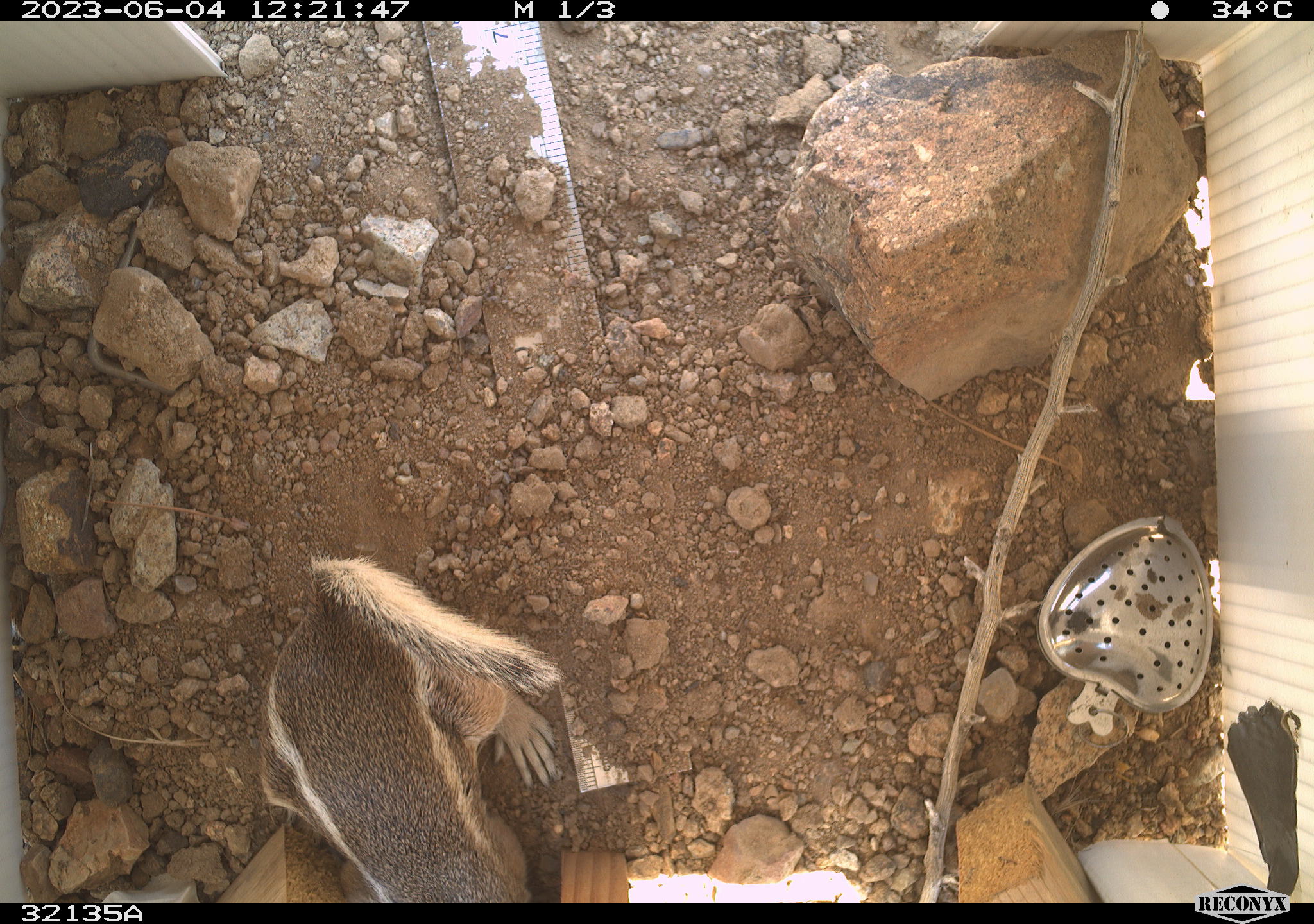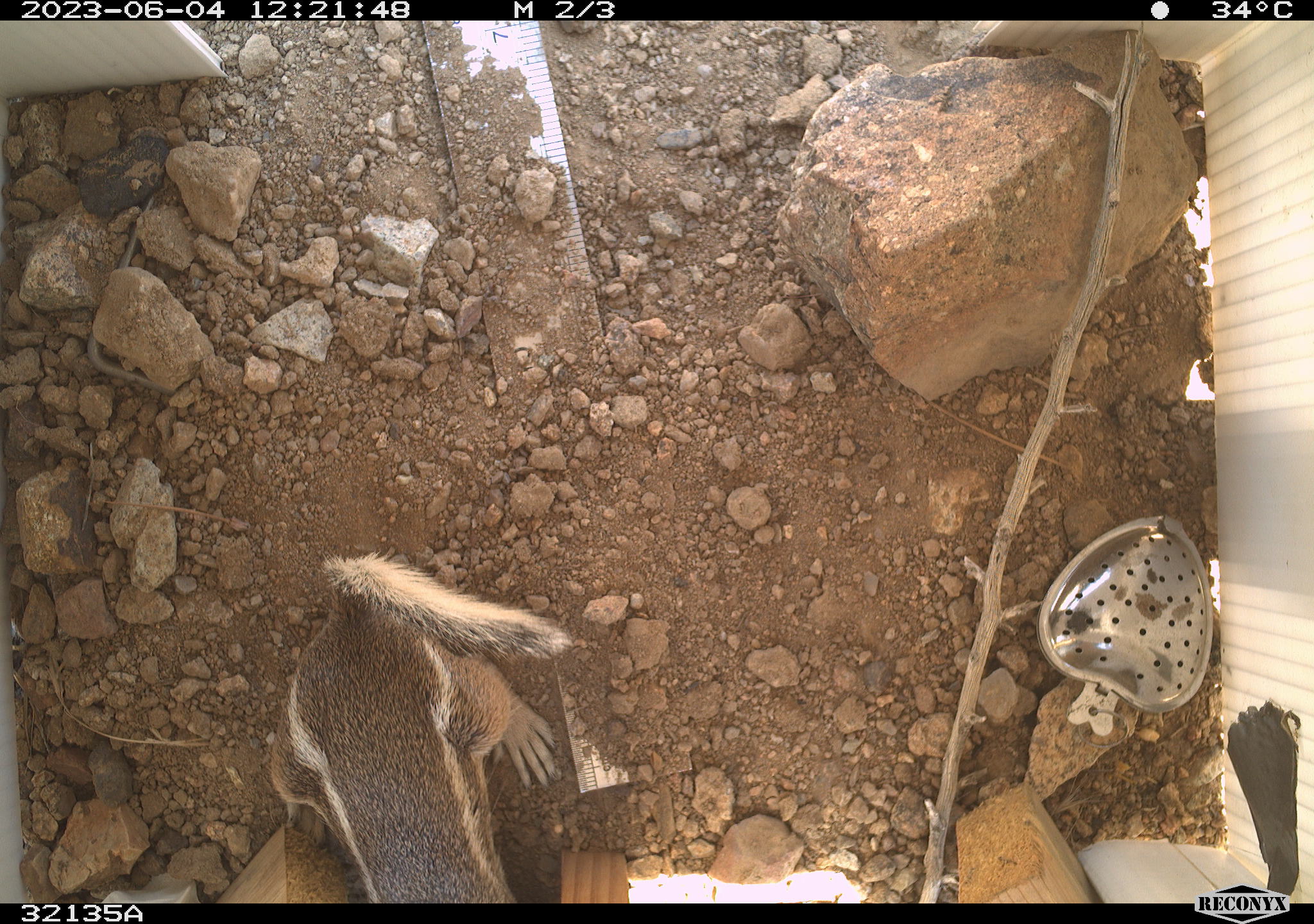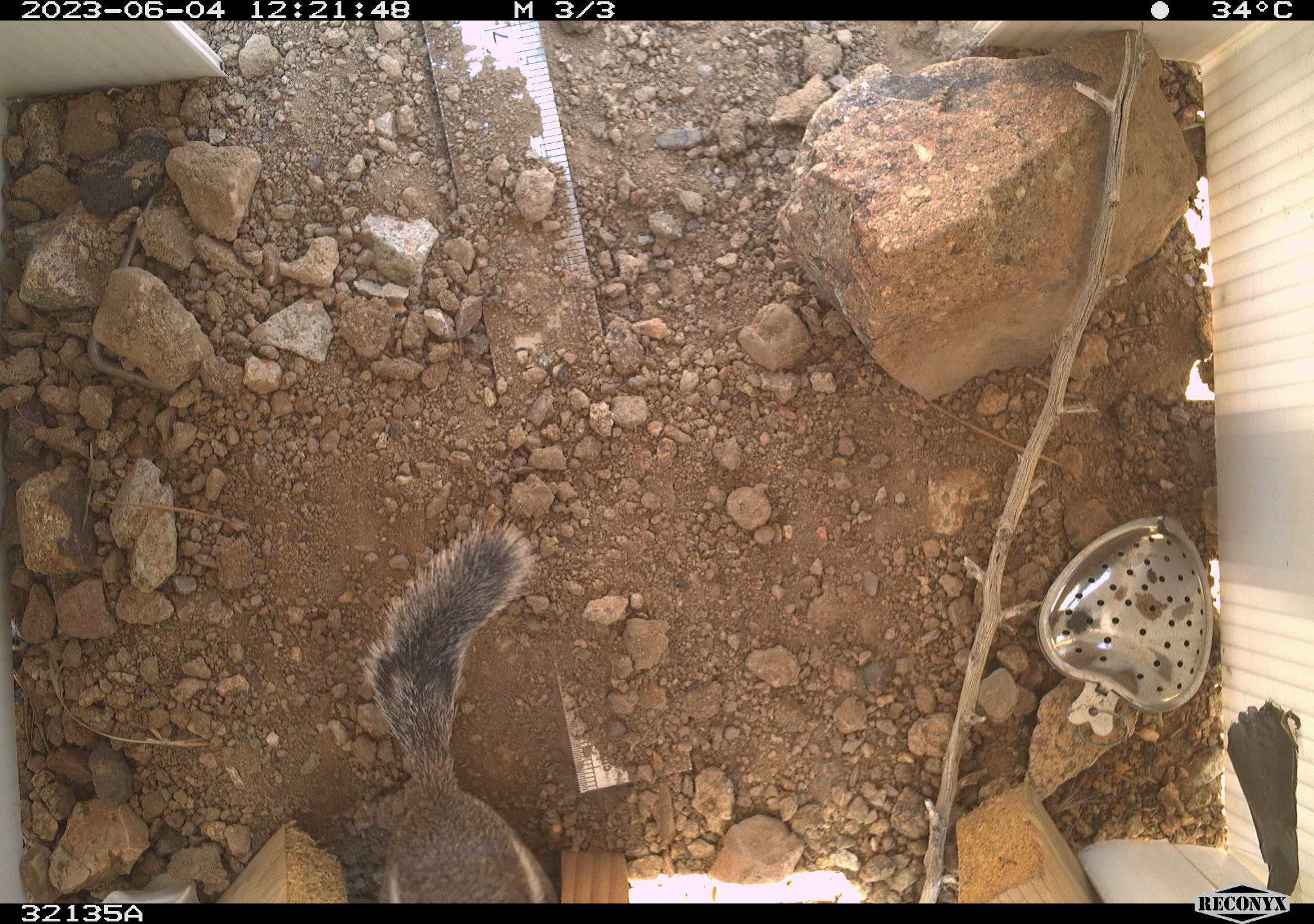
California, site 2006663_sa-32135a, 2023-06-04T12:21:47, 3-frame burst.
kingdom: Animalia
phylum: Chordata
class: Mammalia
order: Rodentia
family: Sciuridae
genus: Ammospermophilus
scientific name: Ammospermophilus leucurus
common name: white-tailed antelope squirrel